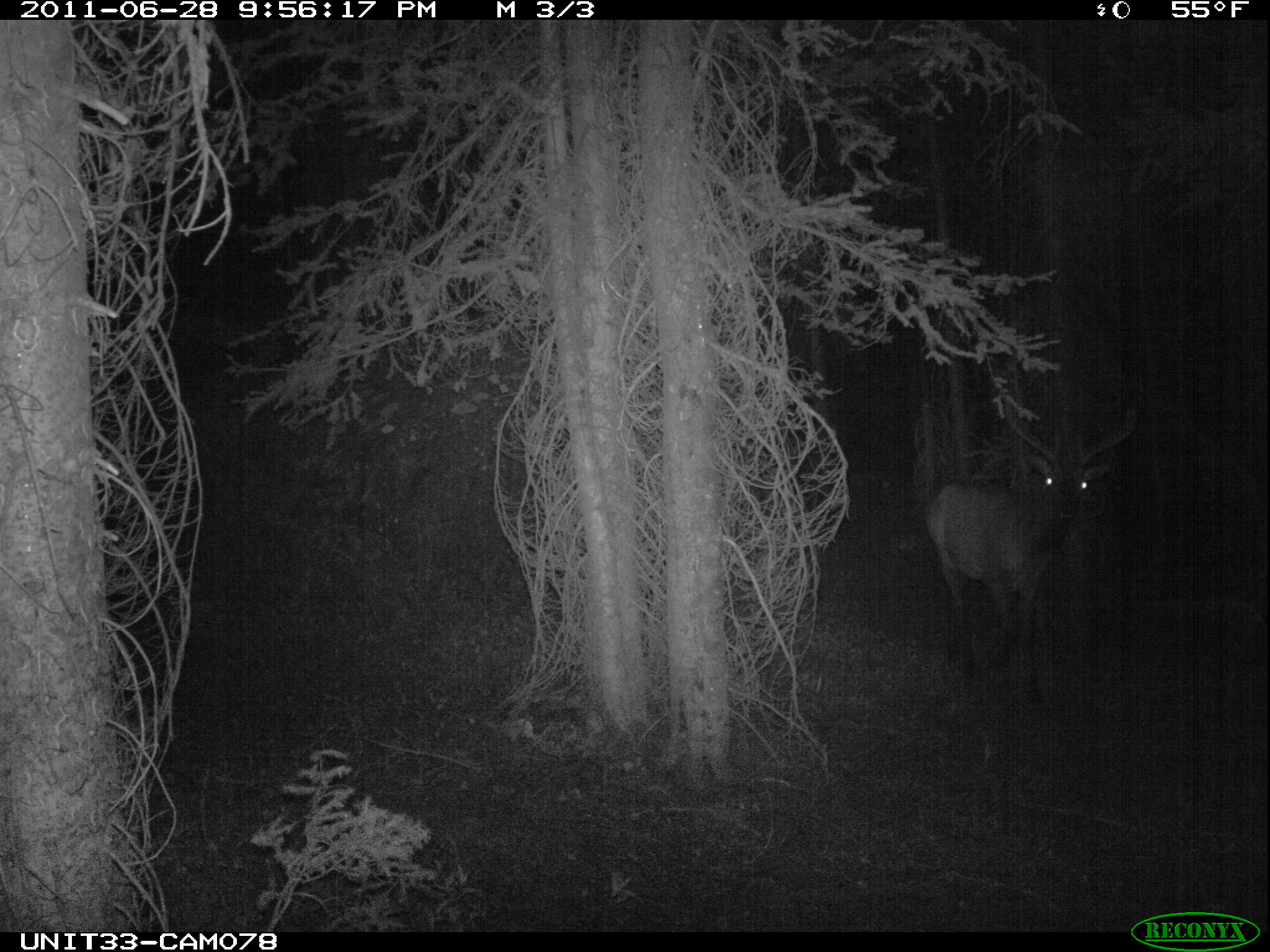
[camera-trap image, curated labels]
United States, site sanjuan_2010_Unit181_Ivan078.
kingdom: Animalia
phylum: Chordata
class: Mammalia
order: Artiodactyla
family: Cervidae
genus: Cervus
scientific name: Cervus elaphus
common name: red deer